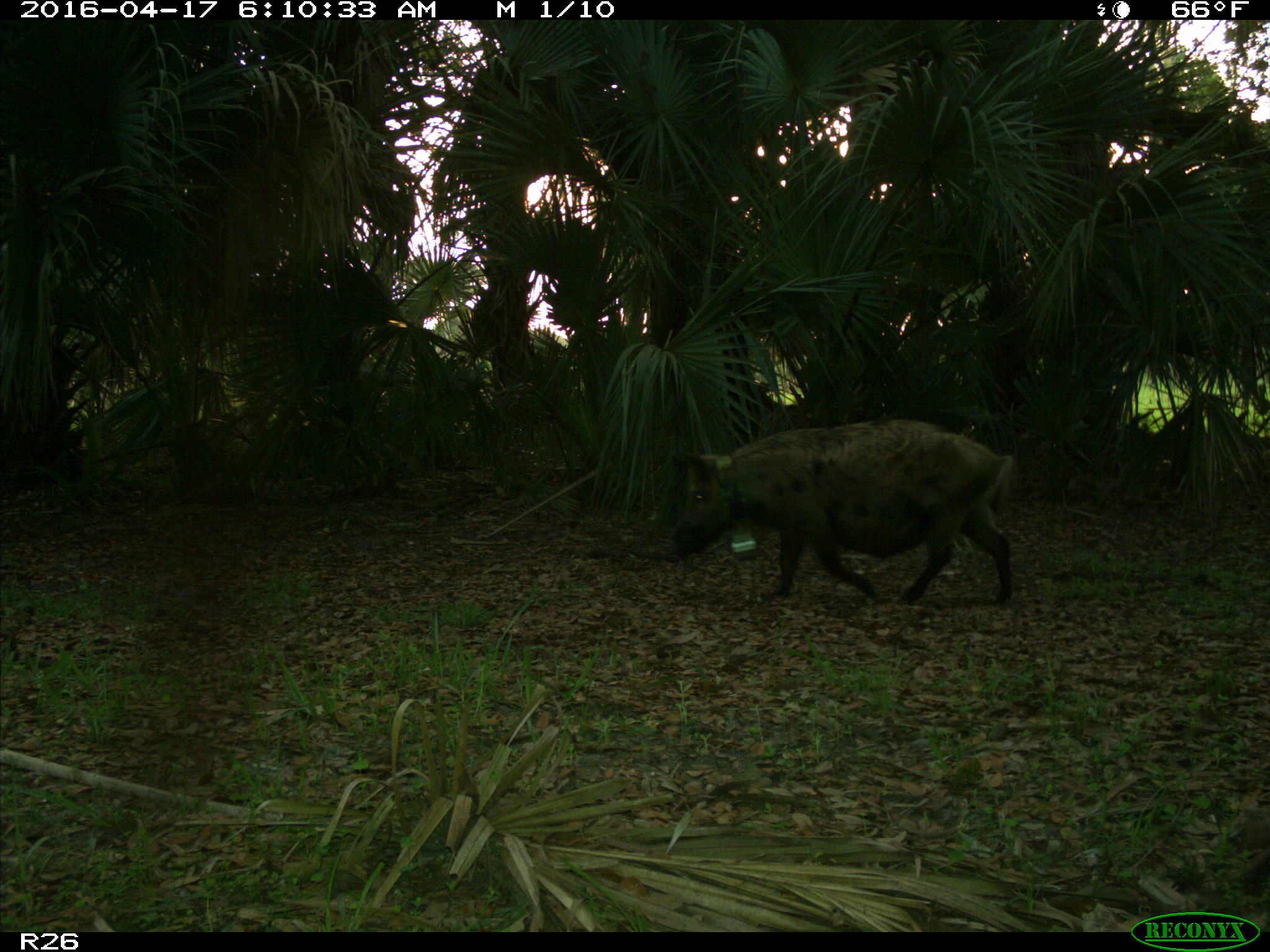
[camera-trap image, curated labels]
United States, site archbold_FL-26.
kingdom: Animalia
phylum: Chordata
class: Mammalia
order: Artiodactyla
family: Suidae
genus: Sus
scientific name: Sus scrofa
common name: wild boar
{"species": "Sus scrofa (wild boar)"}